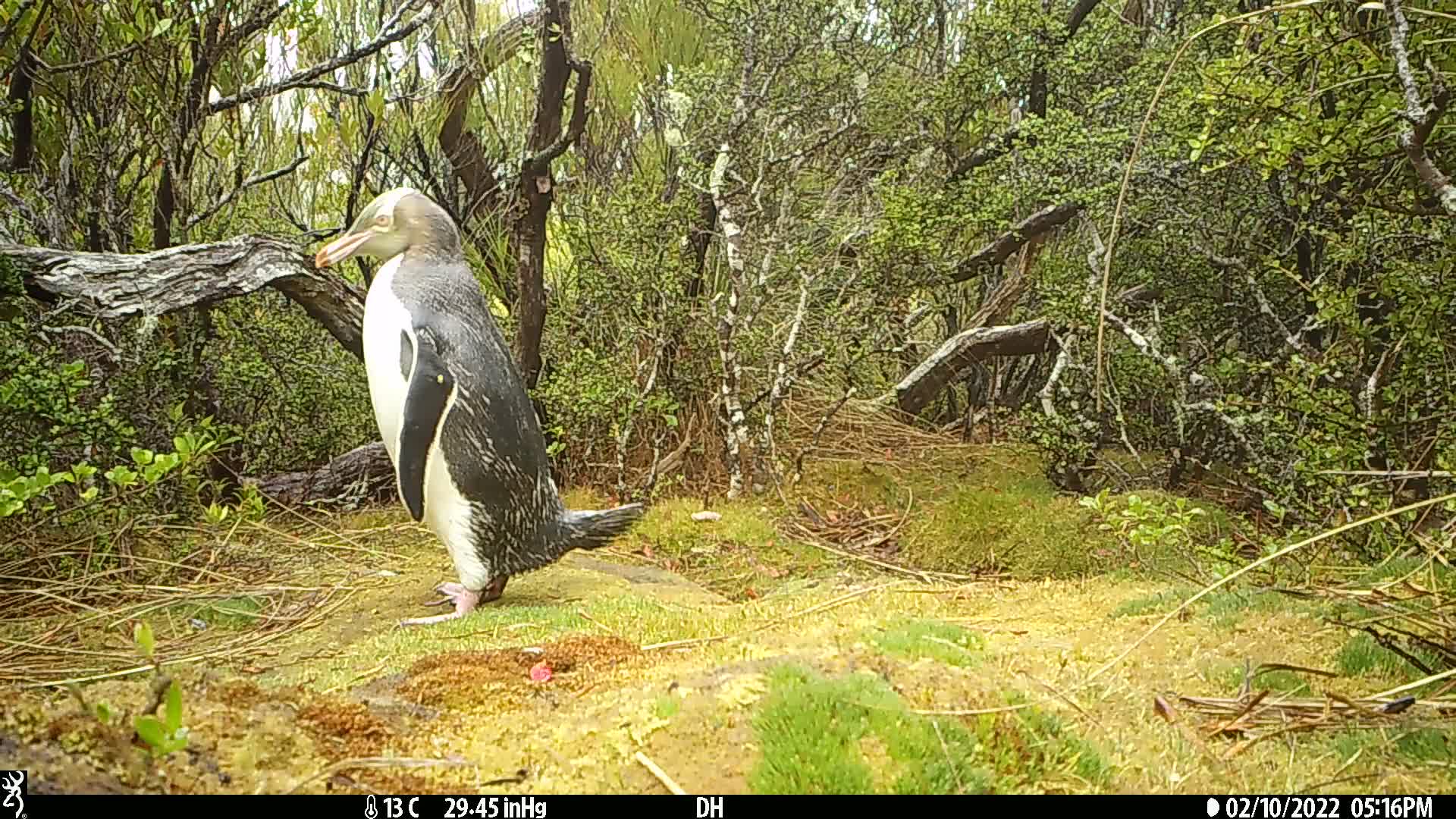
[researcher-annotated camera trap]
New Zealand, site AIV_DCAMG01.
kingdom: Animalia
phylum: Chordata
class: Aves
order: Sphenisciformes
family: Spheniscidae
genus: Megadyptes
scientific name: Megadyptes antipodes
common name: yellow-eyed penguin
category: yellow eyed penguin